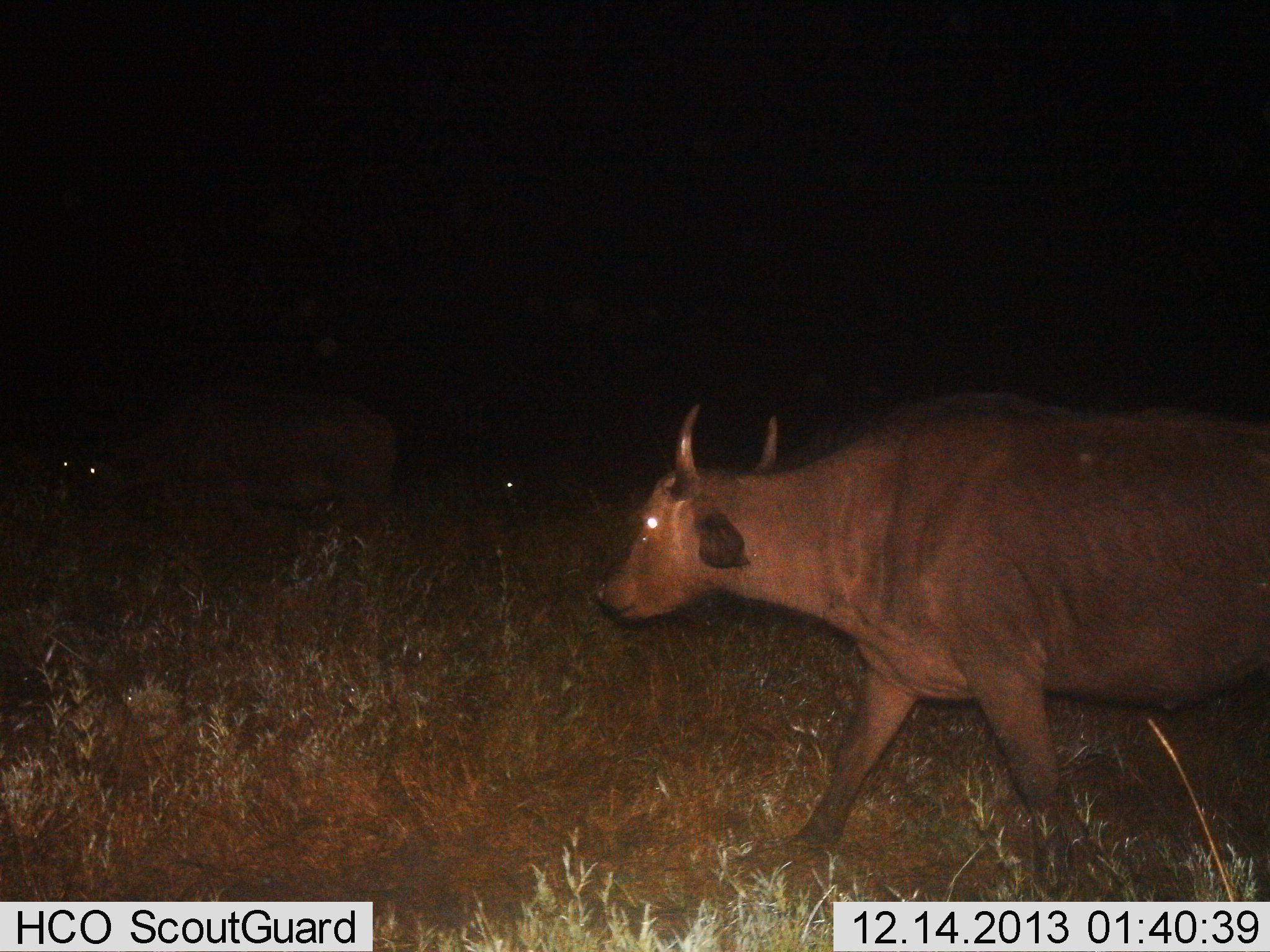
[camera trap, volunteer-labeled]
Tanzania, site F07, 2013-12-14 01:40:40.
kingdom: Animalia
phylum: Chordata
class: Mammalia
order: Artiodactyla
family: Bovidae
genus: Bos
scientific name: Bos taurus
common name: cattle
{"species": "cattle (Bos taurus)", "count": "2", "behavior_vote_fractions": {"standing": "38%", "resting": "2%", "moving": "70%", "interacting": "0%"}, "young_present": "2%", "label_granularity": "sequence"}